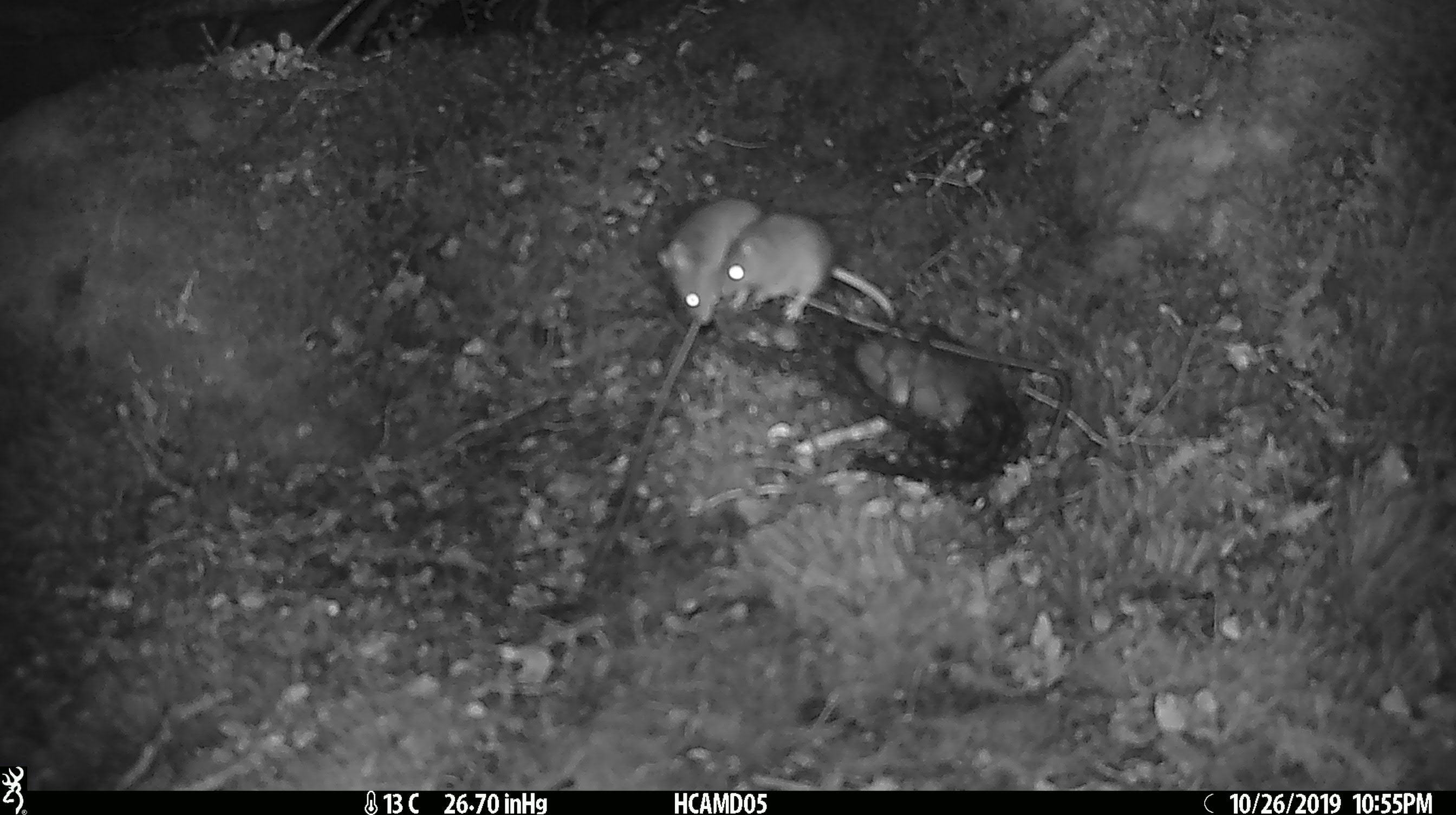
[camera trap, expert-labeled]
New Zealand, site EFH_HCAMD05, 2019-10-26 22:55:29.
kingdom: Animalia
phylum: Chordata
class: Mammalia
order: Rodentia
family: Muridae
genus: Mus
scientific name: Mus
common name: mouse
Mouse (Mus).